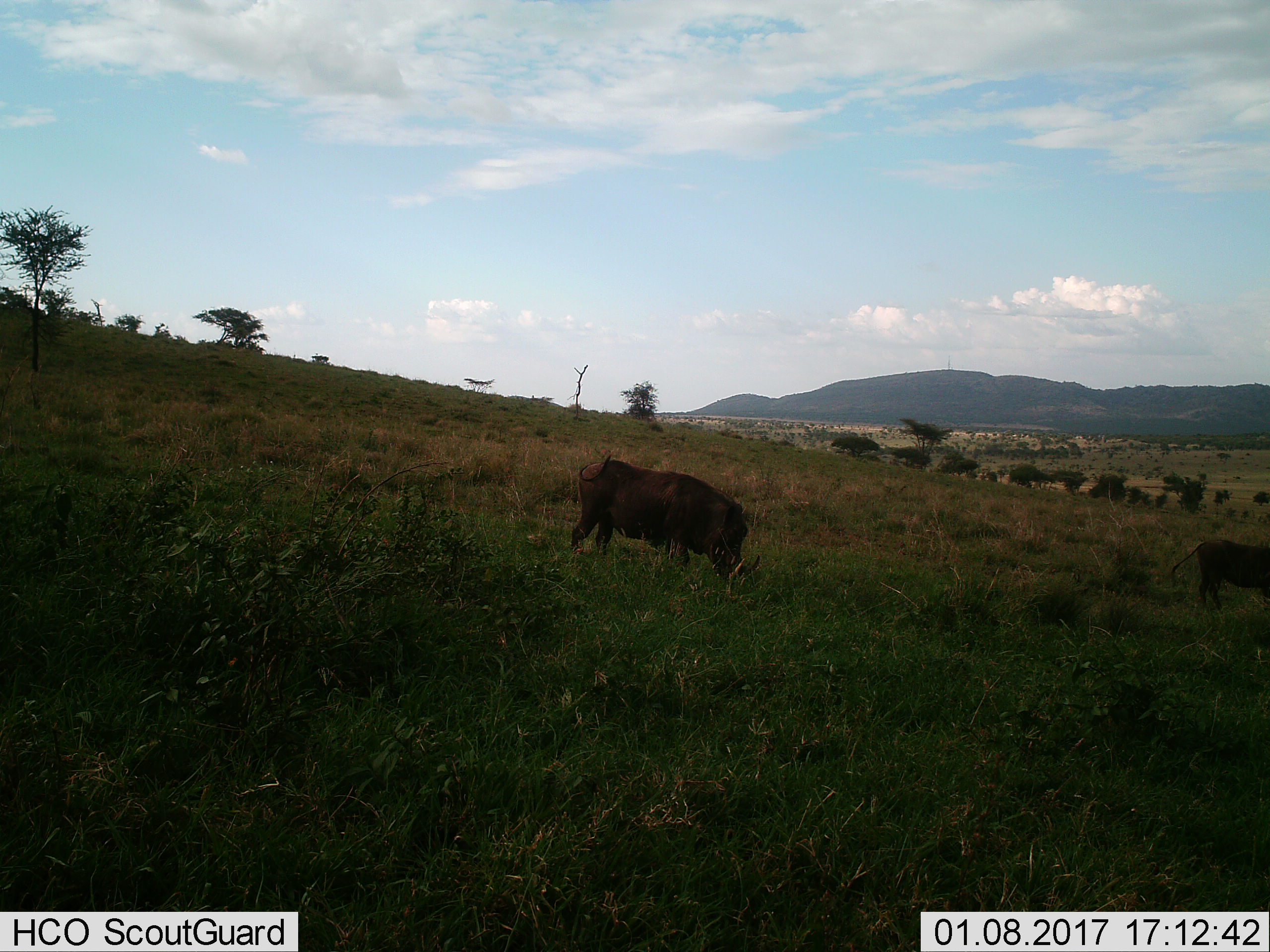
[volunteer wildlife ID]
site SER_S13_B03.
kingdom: Animalia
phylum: Chordata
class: Mammalia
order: Artiodactyla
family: Suidae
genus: Phacochoerus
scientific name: Phacochoerus africanus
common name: warthog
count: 2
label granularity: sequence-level